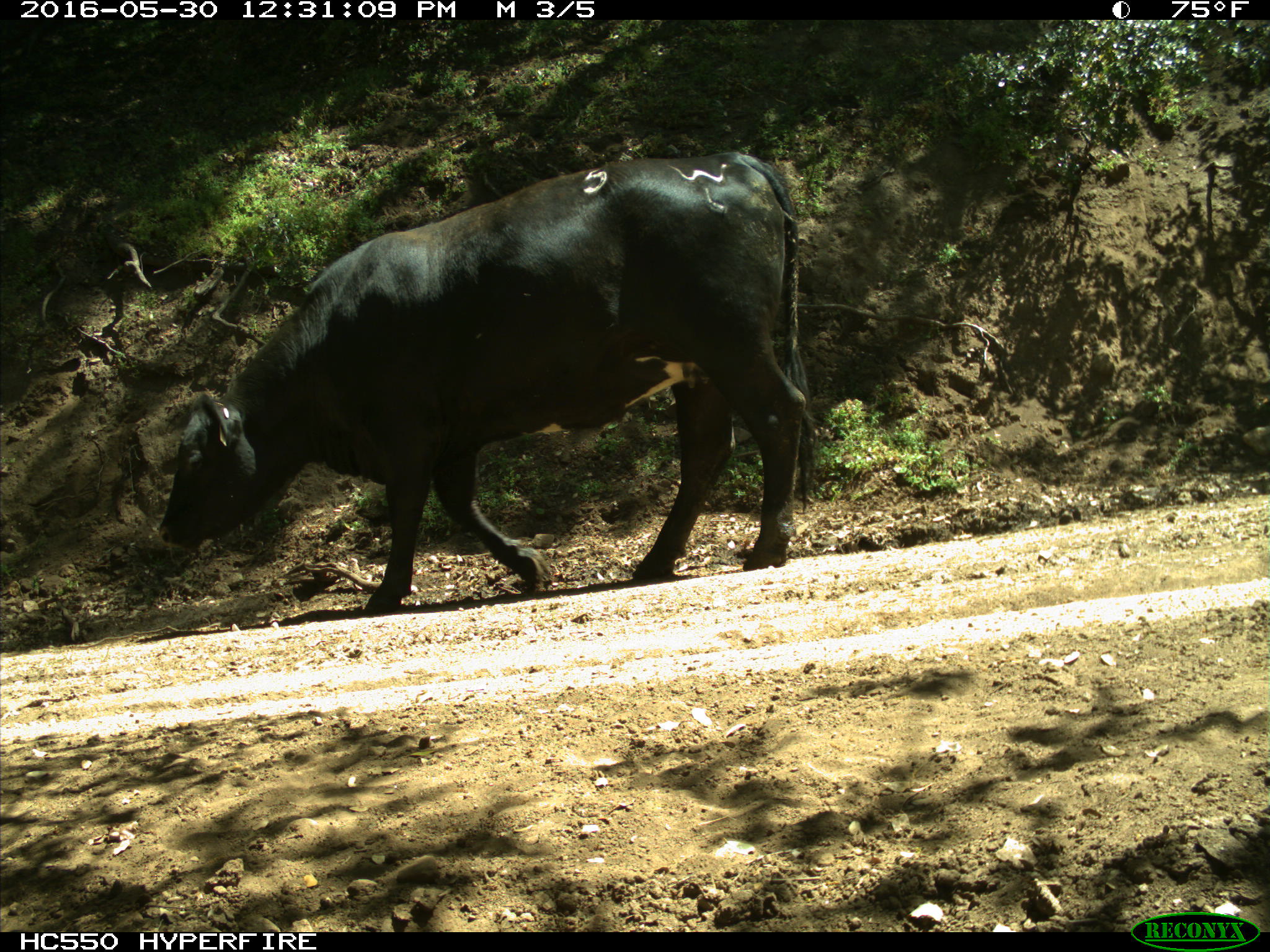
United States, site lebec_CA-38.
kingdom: Animalia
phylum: Chordata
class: Mammalia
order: Artiodactyla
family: Bovidae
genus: Bos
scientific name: Bos taurus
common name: domestic cow